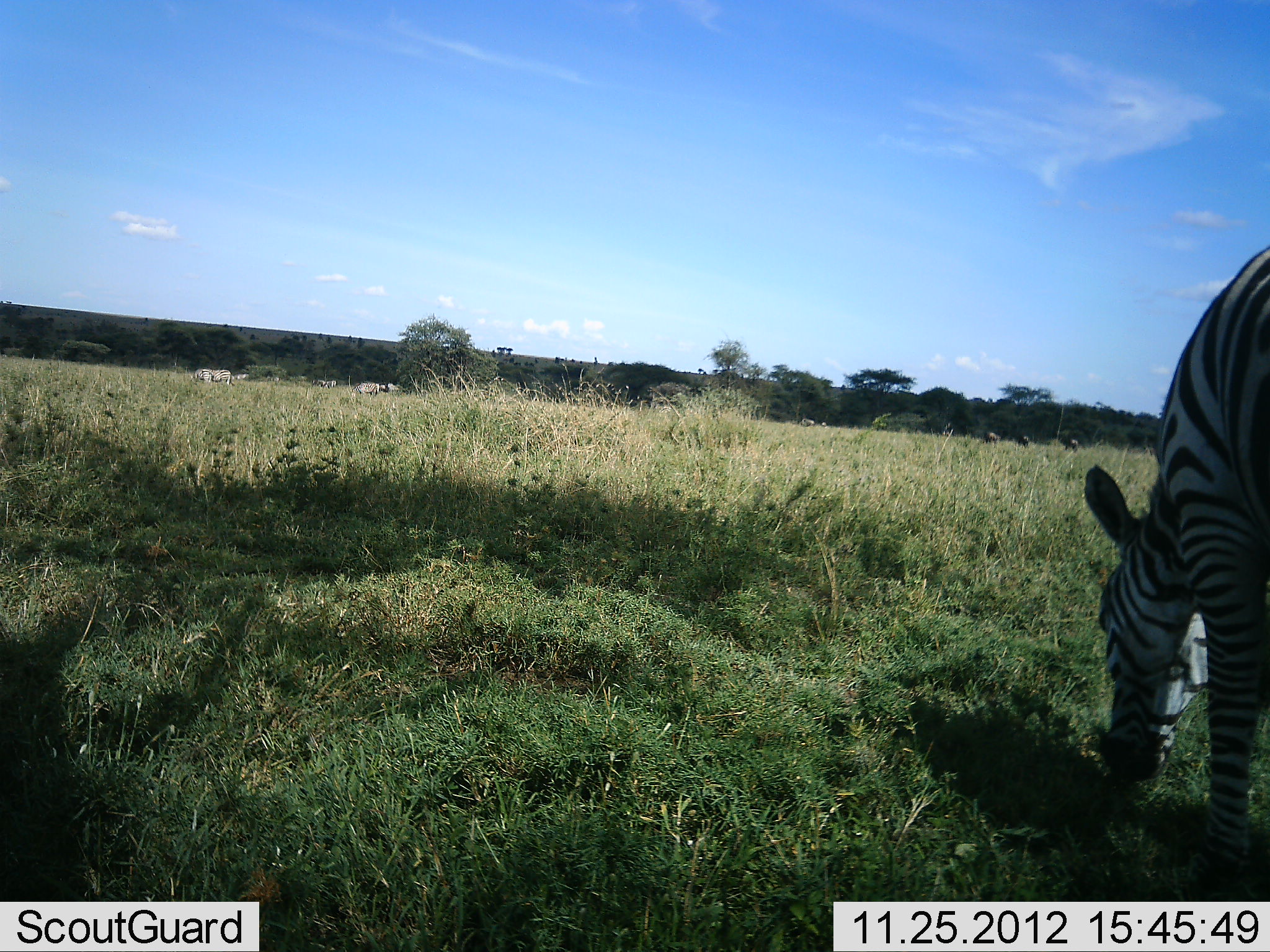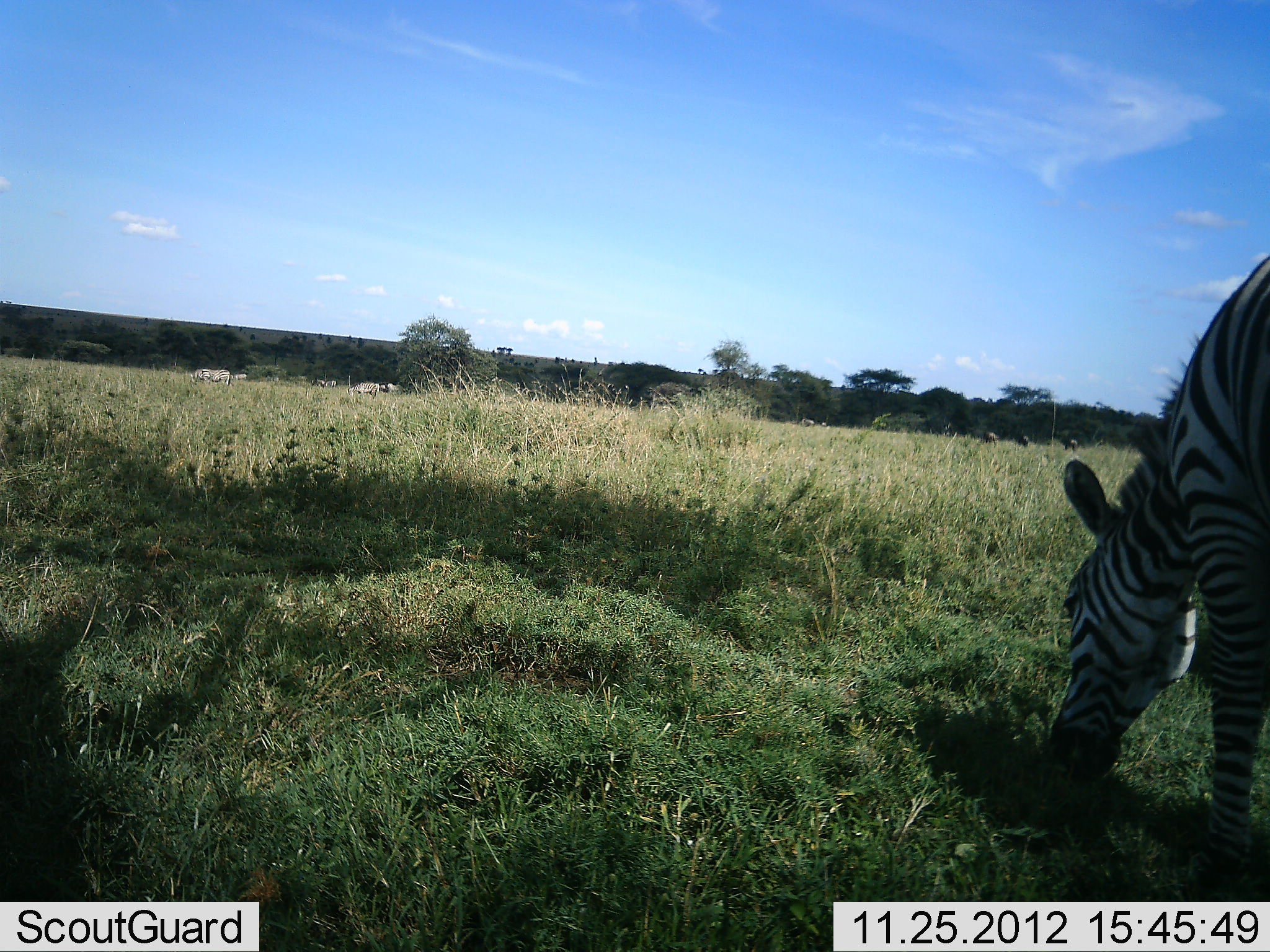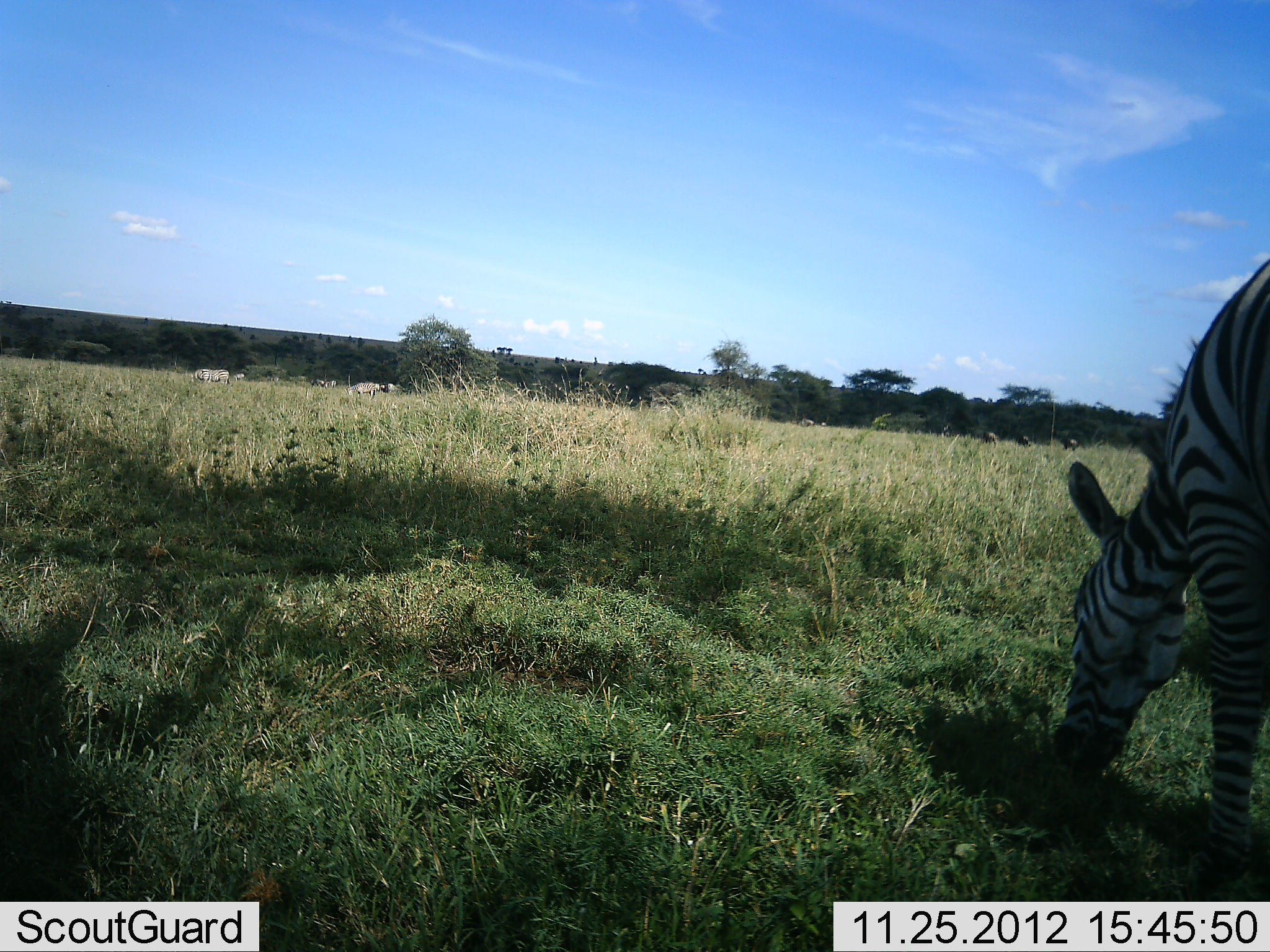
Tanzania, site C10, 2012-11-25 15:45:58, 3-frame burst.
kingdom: Animalia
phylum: Chordata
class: Mammalia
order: Perissodactyla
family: Equidae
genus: Equus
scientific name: Equus quagga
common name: plains zebra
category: zebra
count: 1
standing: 15%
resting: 0%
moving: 0%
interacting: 0%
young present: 0%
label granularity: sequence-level